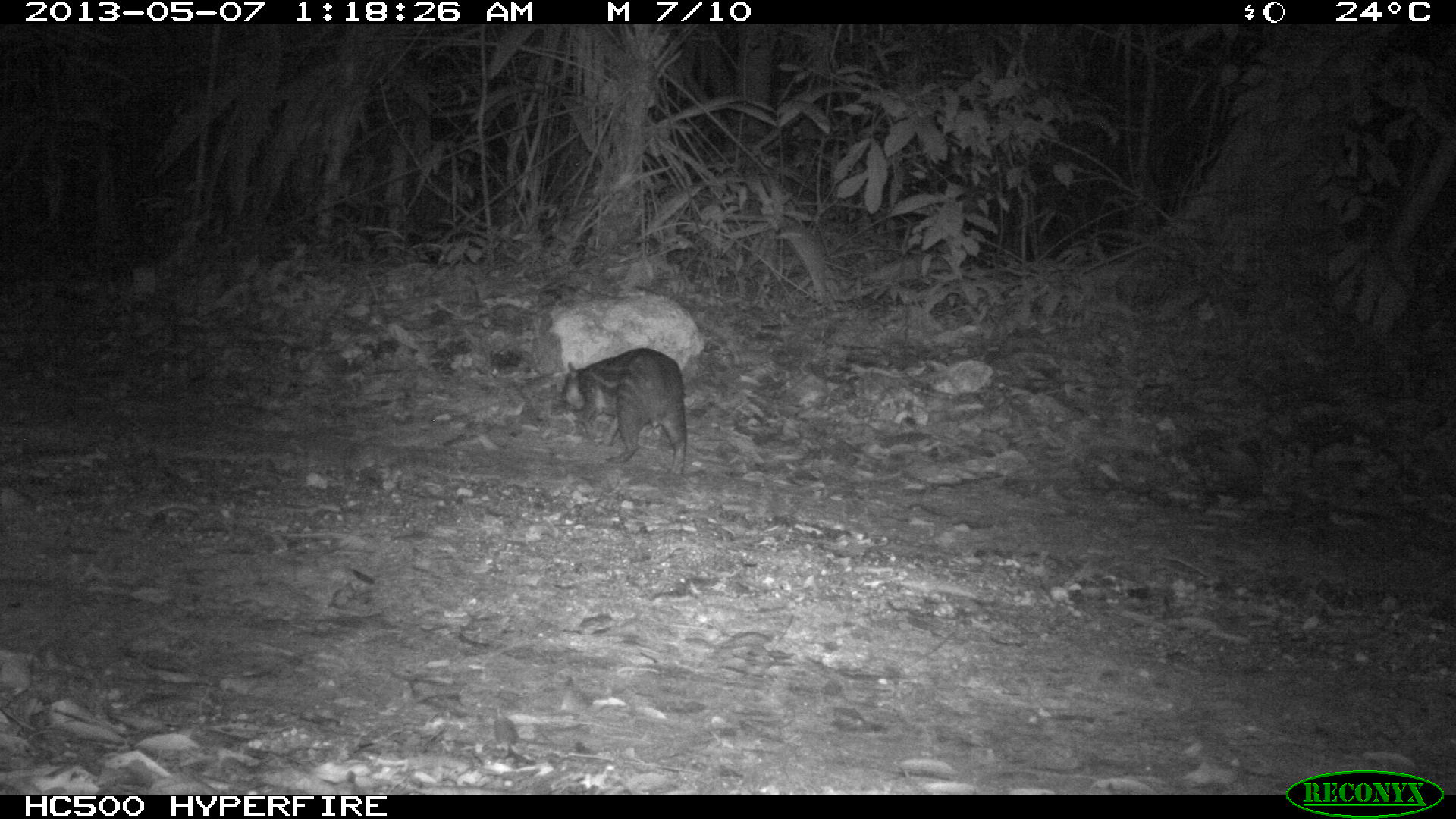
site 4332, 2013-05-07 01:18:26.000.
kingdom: Animalia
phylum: Chordata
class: Mammalia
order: Rodentia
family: Cuniculidae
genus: Cuniculus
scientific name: Cuniculus paca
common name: lowland paca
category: agouti paca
Agouti paca (lowland paca) (Cuniculus paca), count 1.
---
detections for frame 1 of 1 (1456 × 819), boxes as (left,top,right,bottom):
agouti paca: (559,347,688,477)